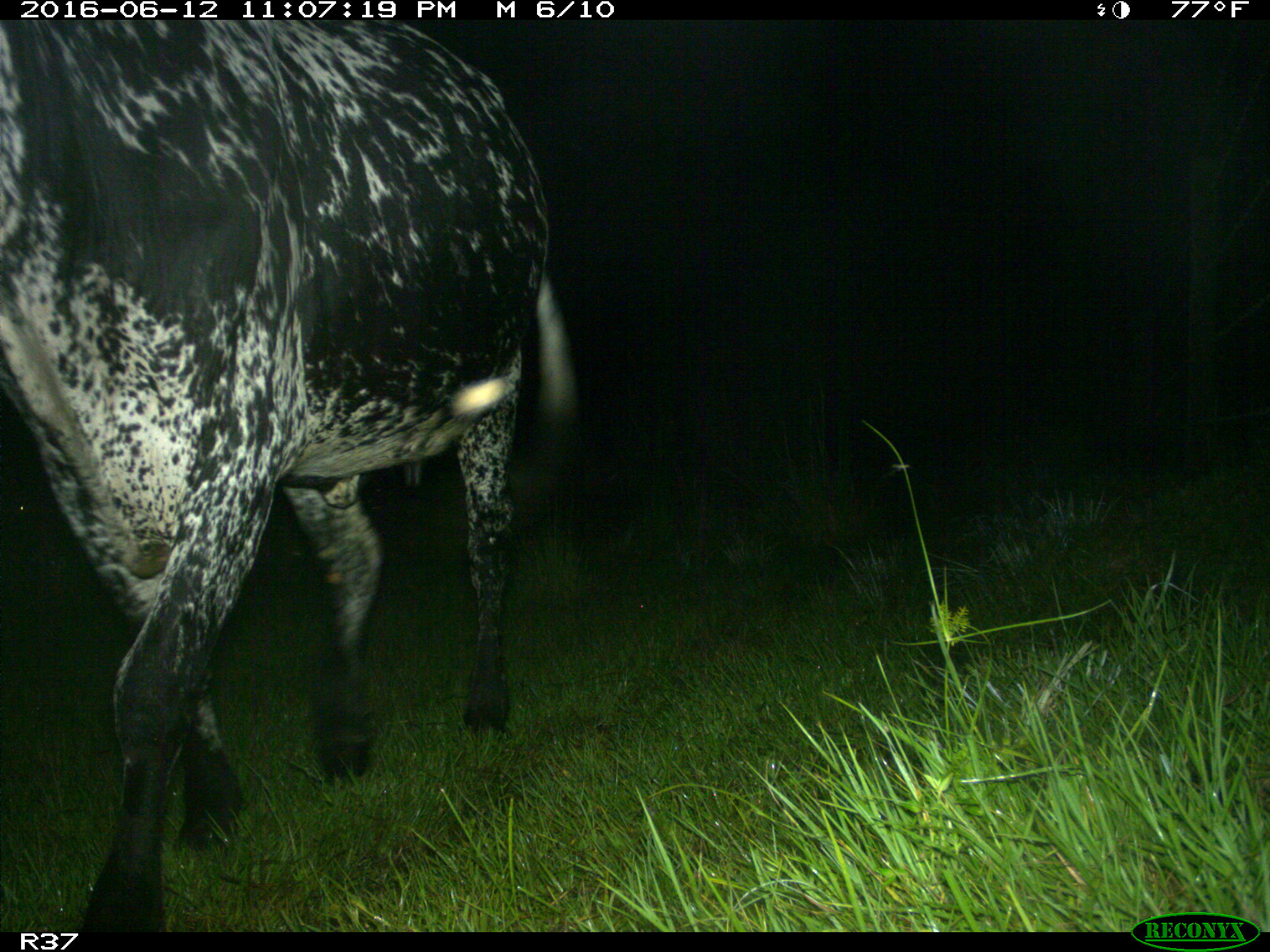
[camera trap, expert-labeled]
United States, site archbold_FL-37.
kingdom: Animalia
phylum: Chordata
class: Mammalia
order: Artiodactyla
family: Bovidae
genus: Bos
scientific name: Bos taurus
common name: domestic cow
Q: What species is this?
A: Bos taurus (domestic cow).